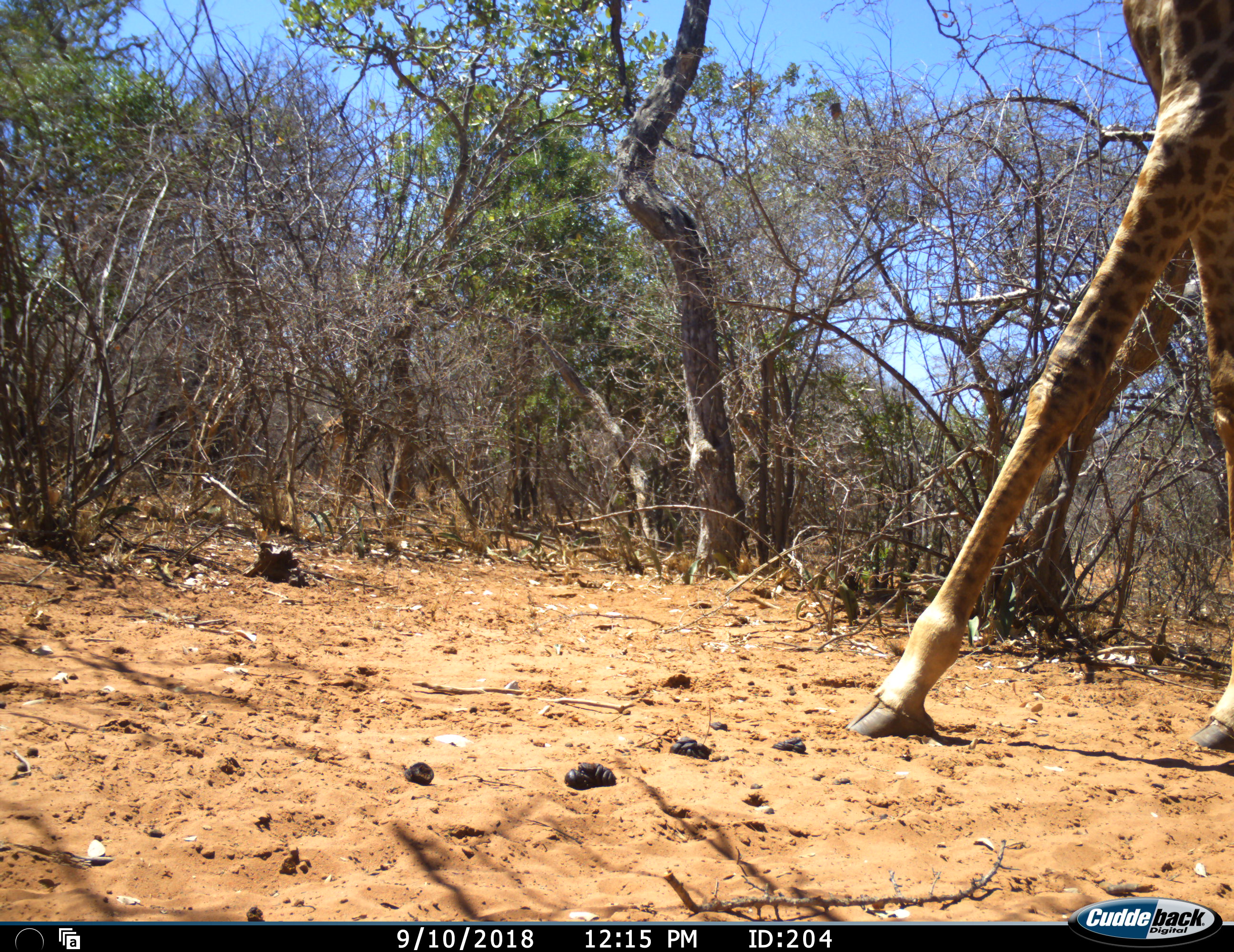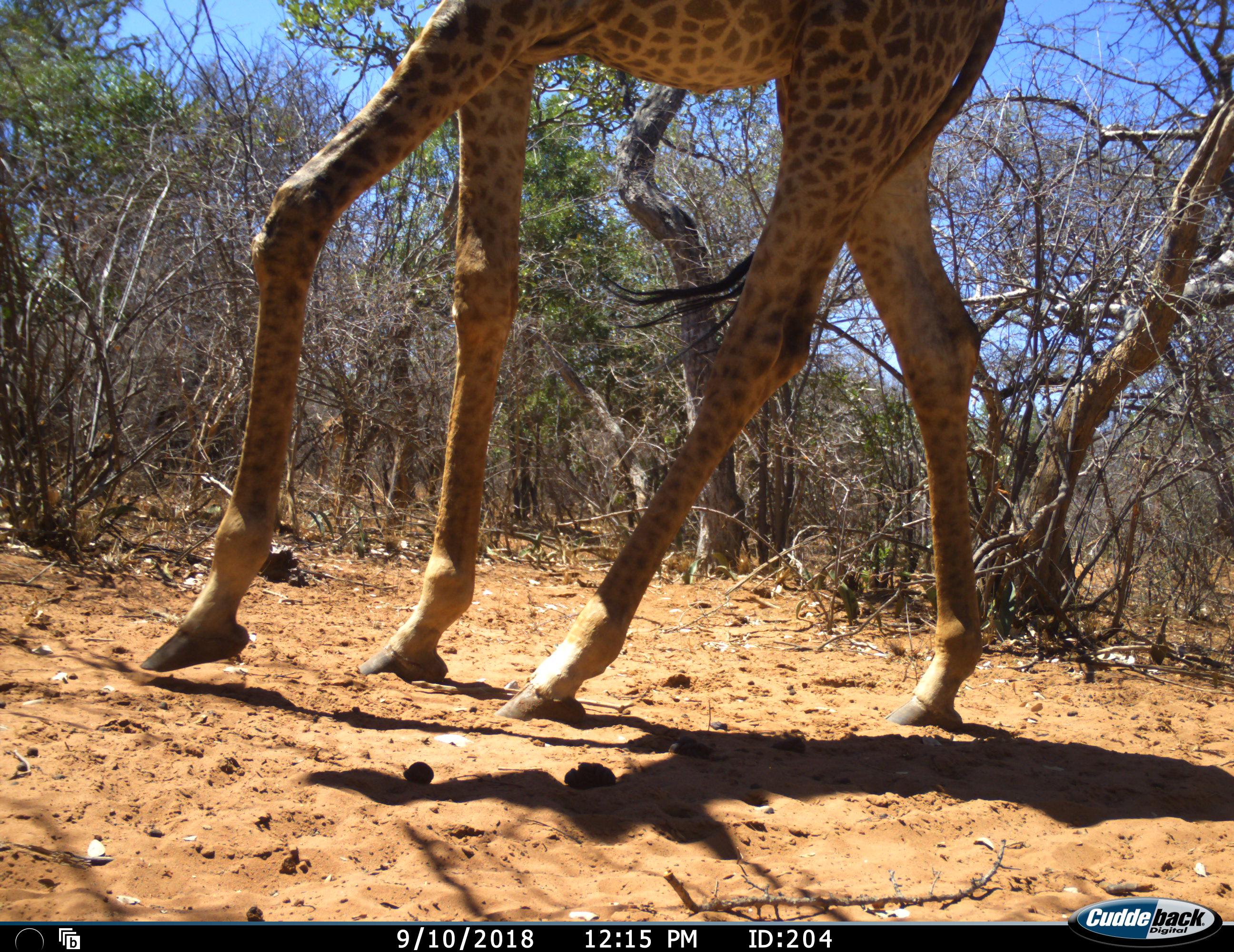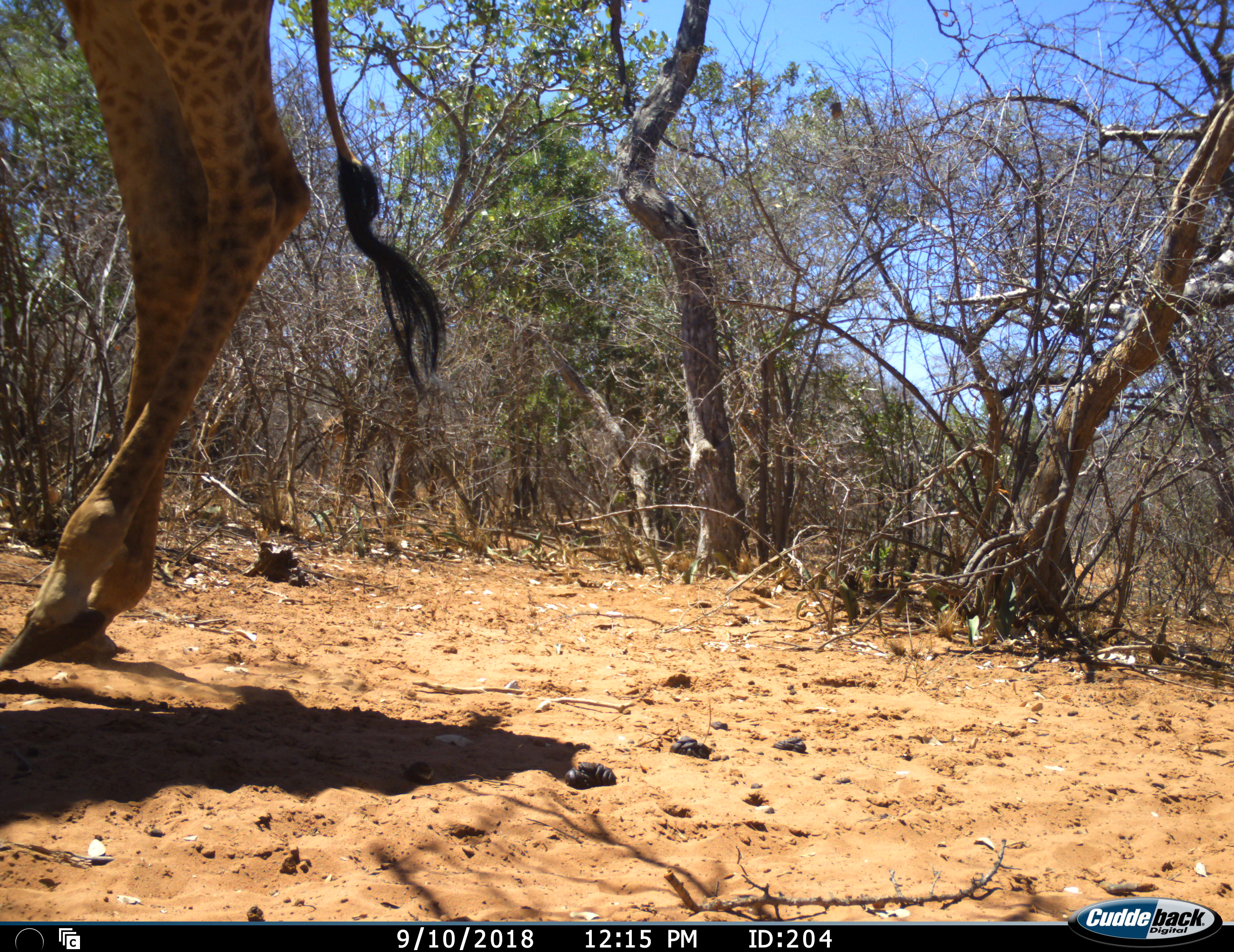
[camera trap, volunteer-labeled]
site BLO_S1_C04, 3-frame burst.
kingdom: Animalia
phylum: Chordata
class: Mammalia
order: Artiodactyla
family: Giraffidae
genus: Giraffa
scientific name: Giraffa camelopardalis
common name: giraffe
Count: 1.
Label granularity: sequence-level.